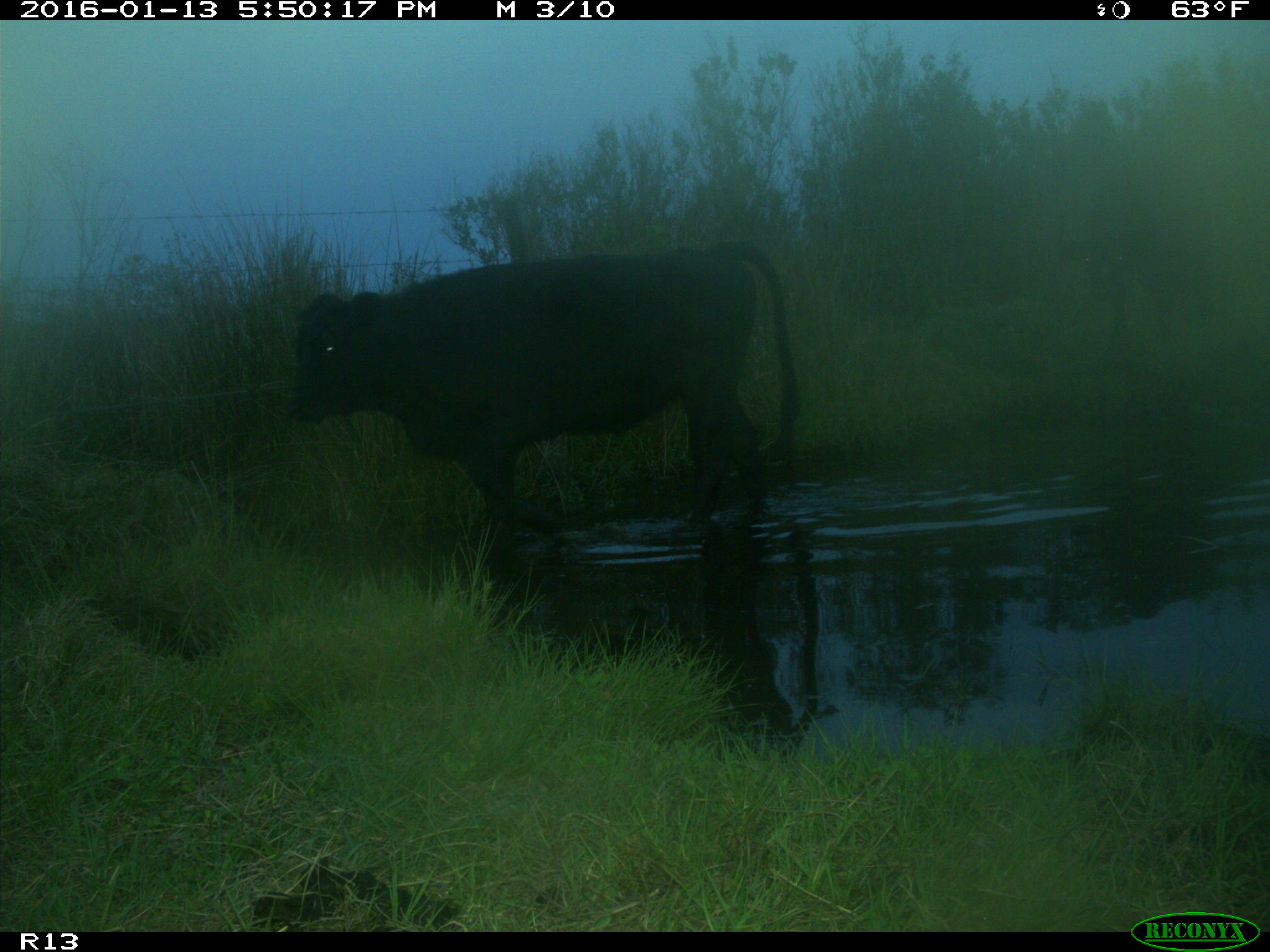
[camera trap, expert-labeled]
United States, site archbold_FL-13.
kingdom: Animalia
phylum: Chordata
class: Mammalia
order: Artiodactyla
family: Bovidae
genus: Bos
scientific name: Bos taurus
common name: domestic cow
Bos taurus (domestic cow).